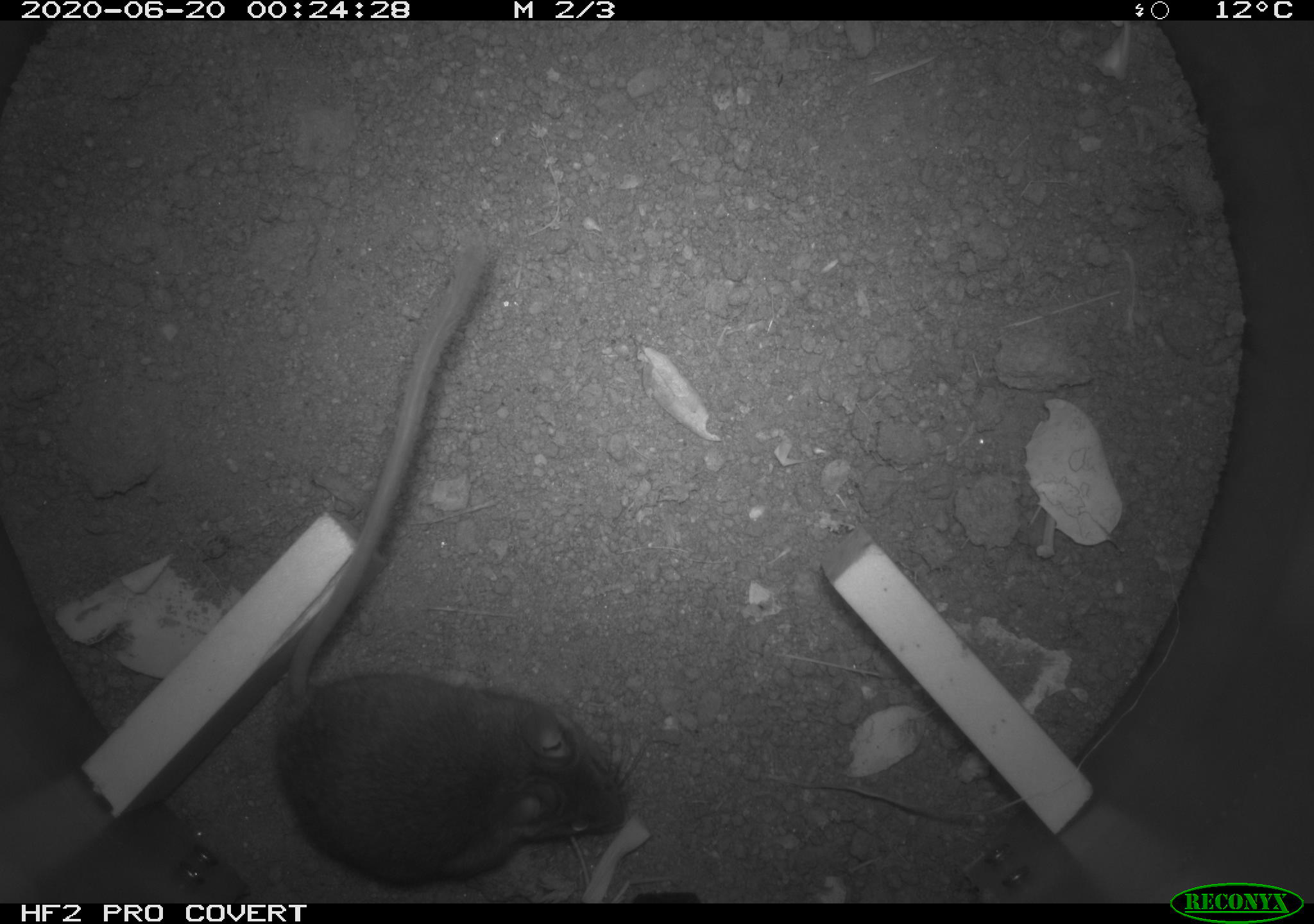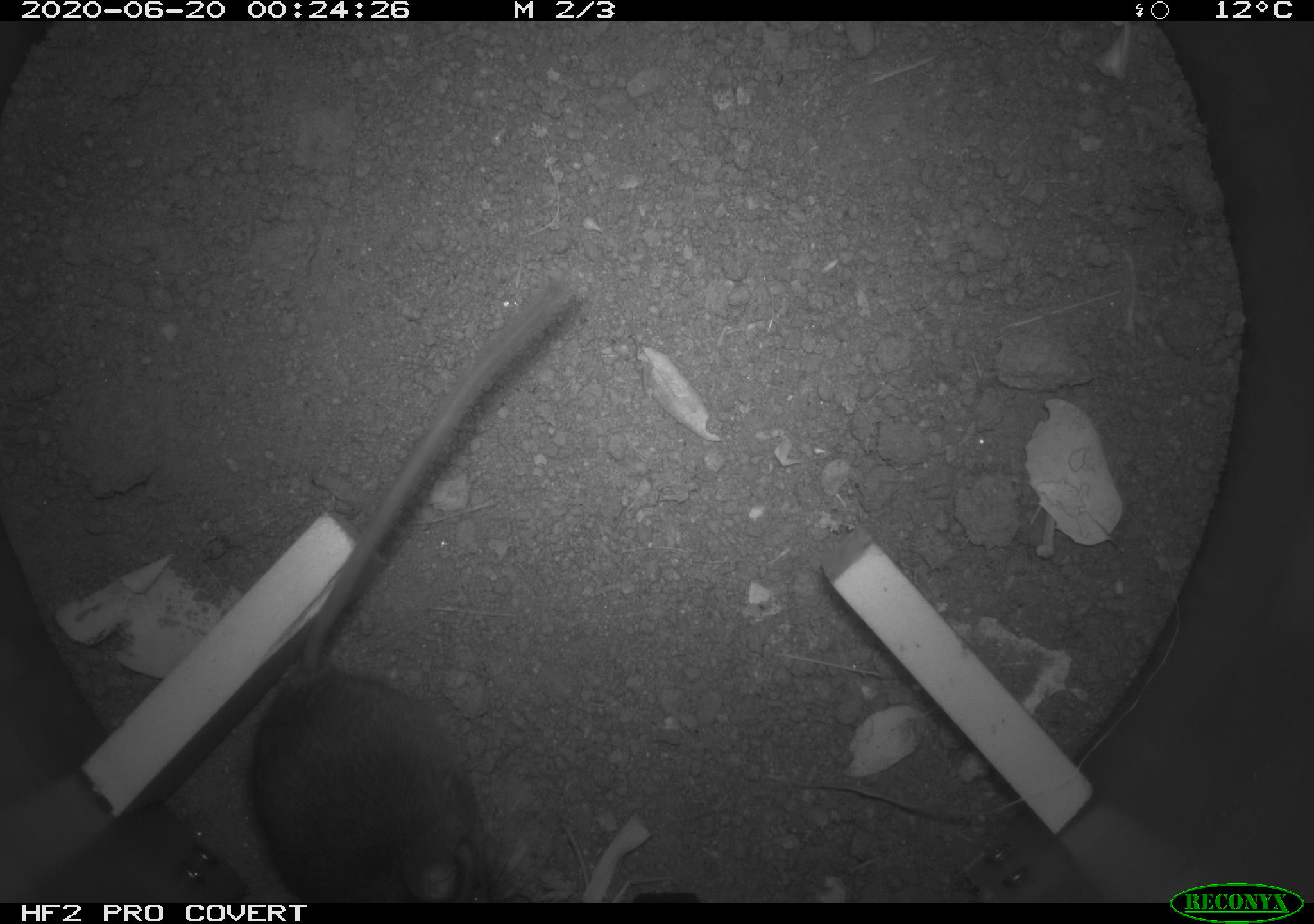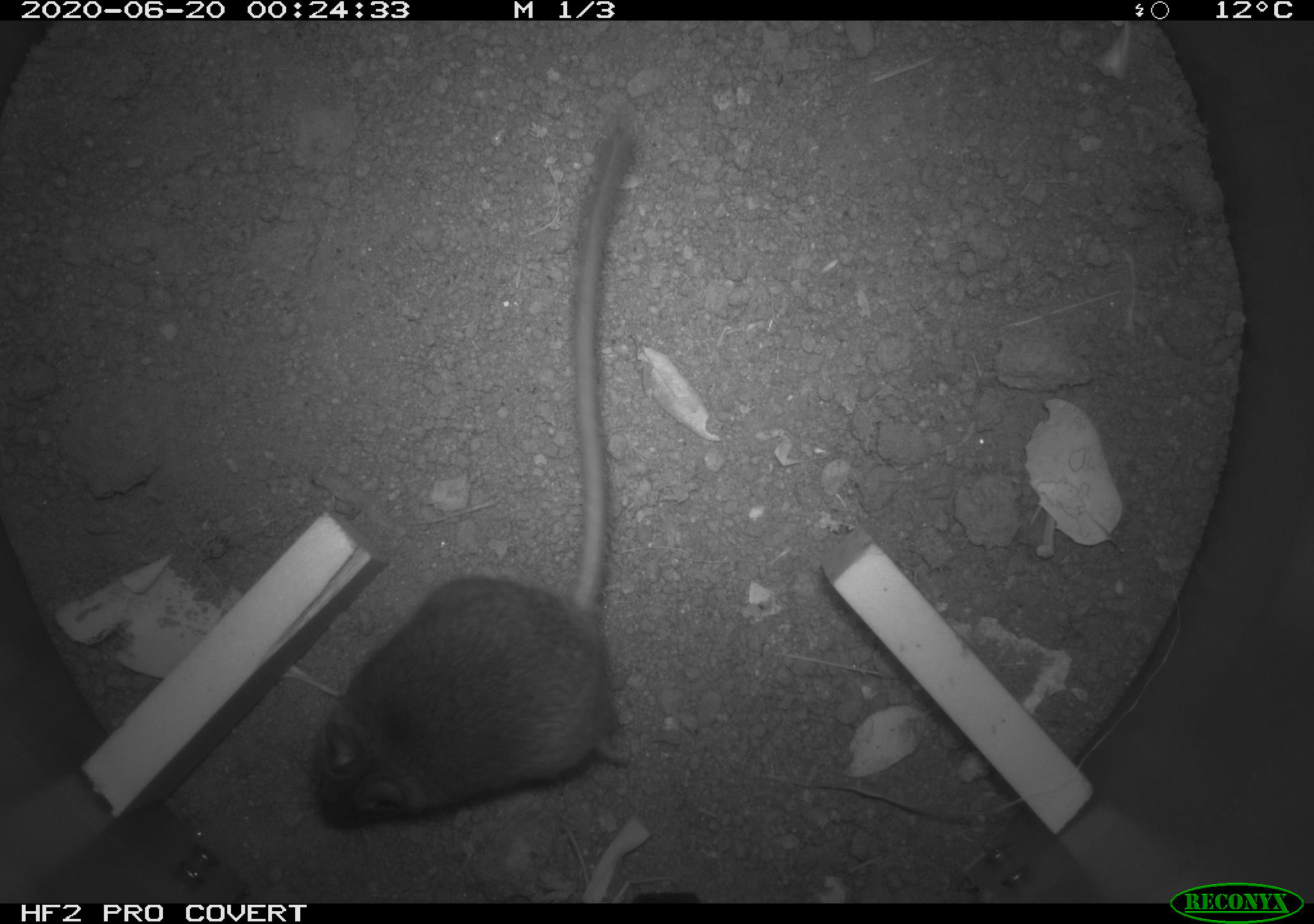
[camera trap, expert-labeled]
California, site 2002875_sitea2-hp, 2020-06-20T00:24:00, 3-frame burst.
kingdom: Animalia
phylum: Chordata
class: Mammalia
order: Rodentia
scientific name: Rodentia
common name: mouse species